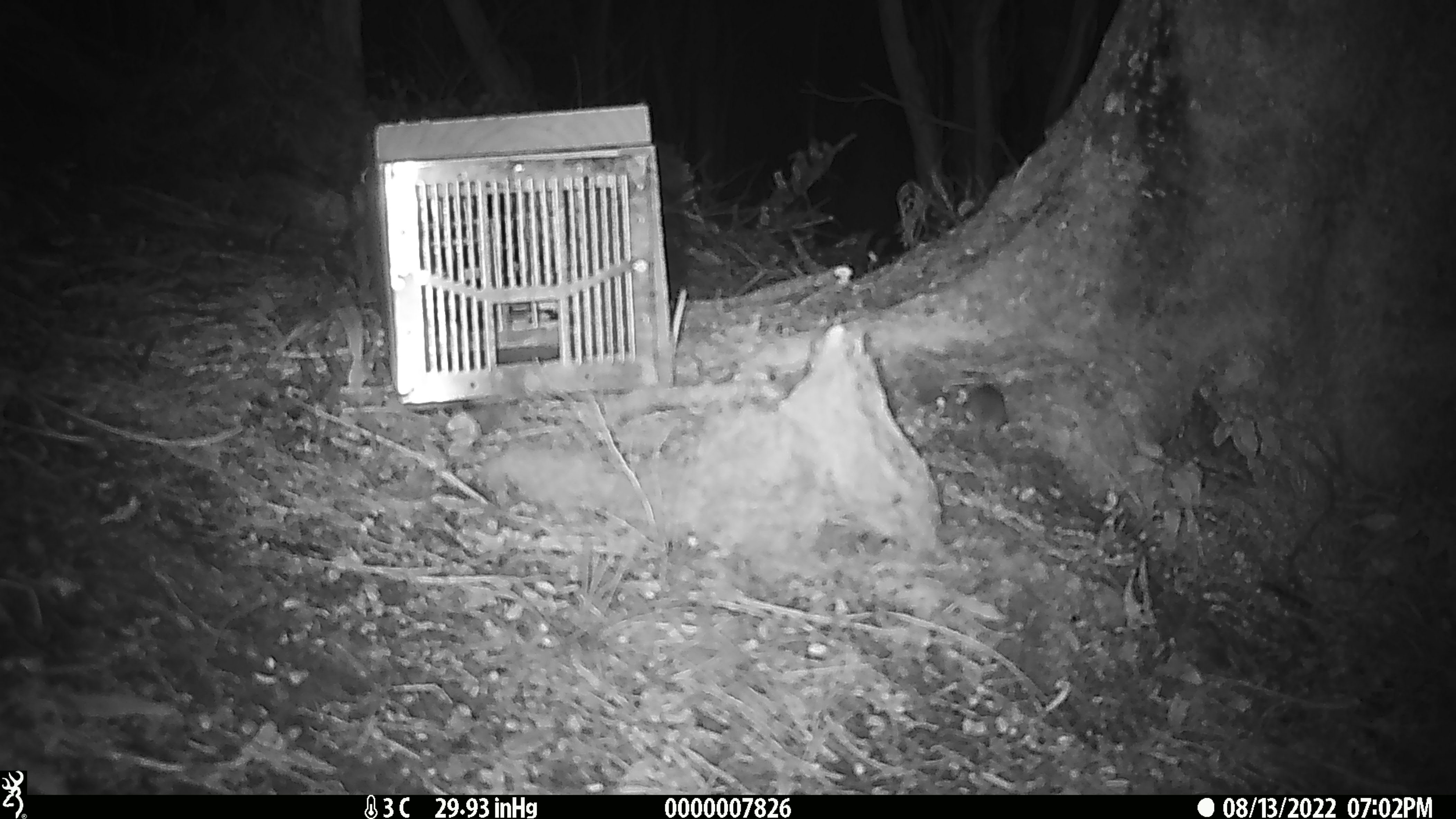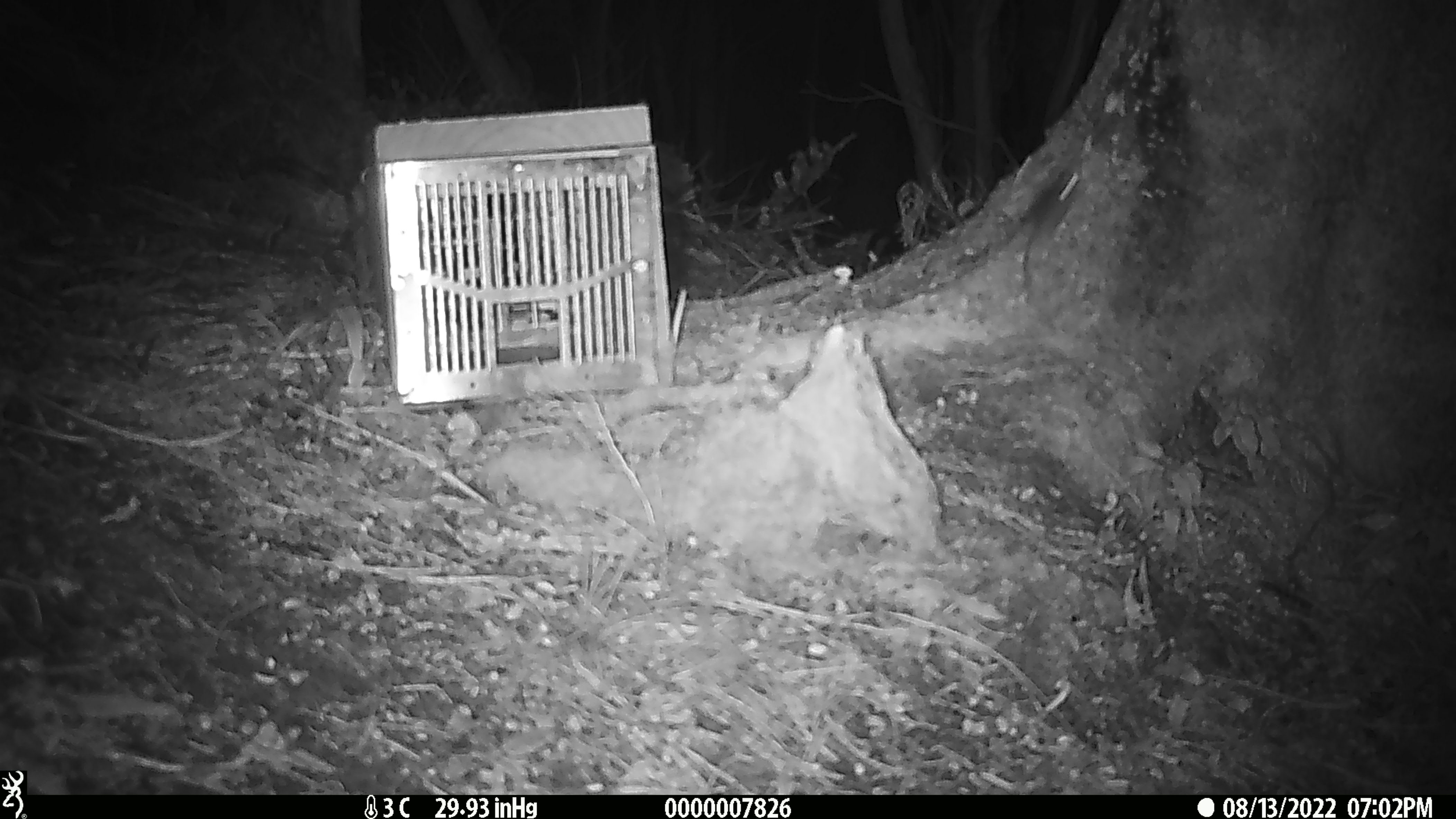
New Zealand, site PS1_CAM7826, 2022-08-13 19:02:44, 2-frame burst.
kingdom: Animalia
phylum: Chordata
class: Mammalia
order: Rodentia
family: Muridae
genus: Mus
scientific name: Mus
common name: mouse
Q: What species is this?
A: Mouse (Mus).